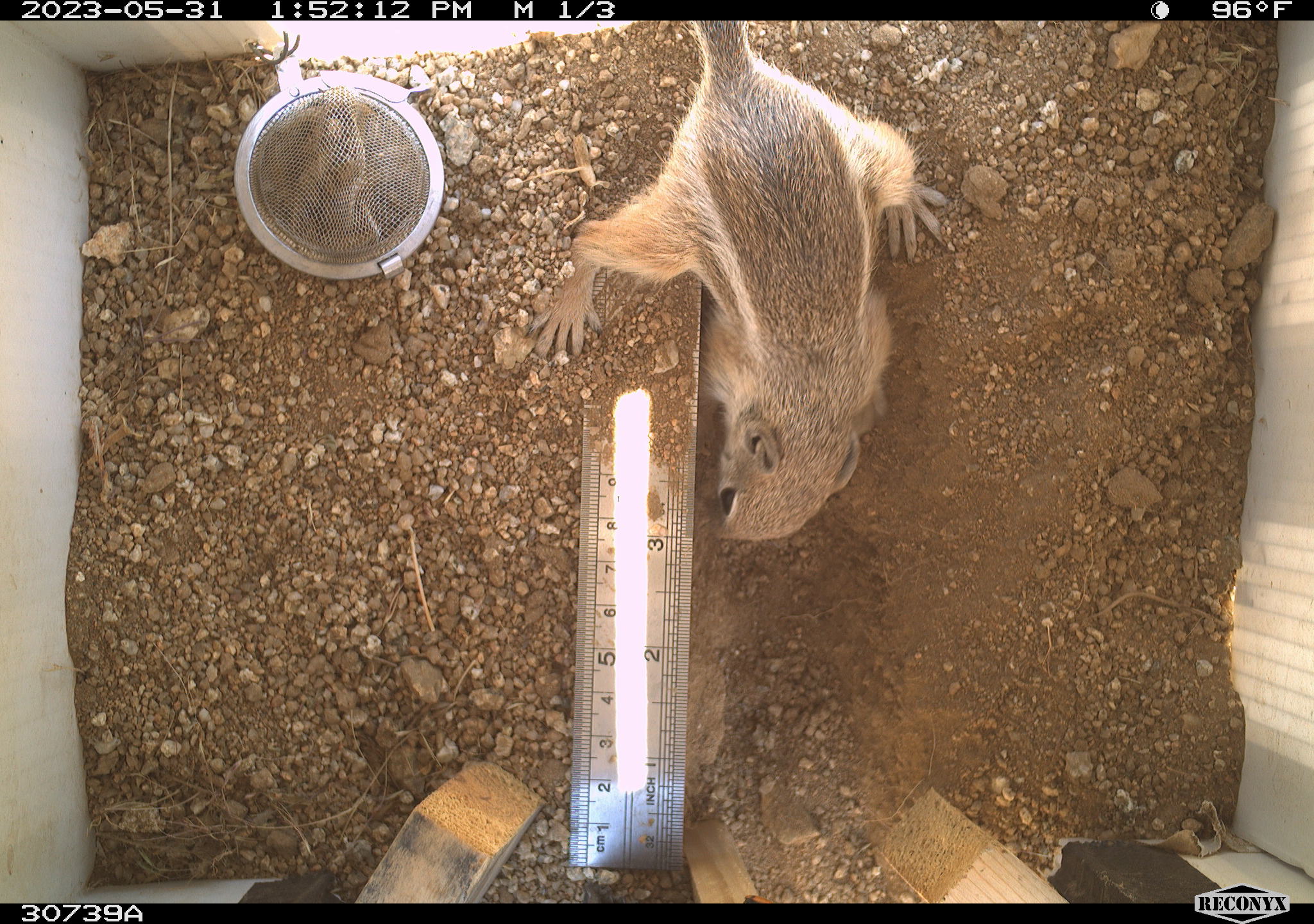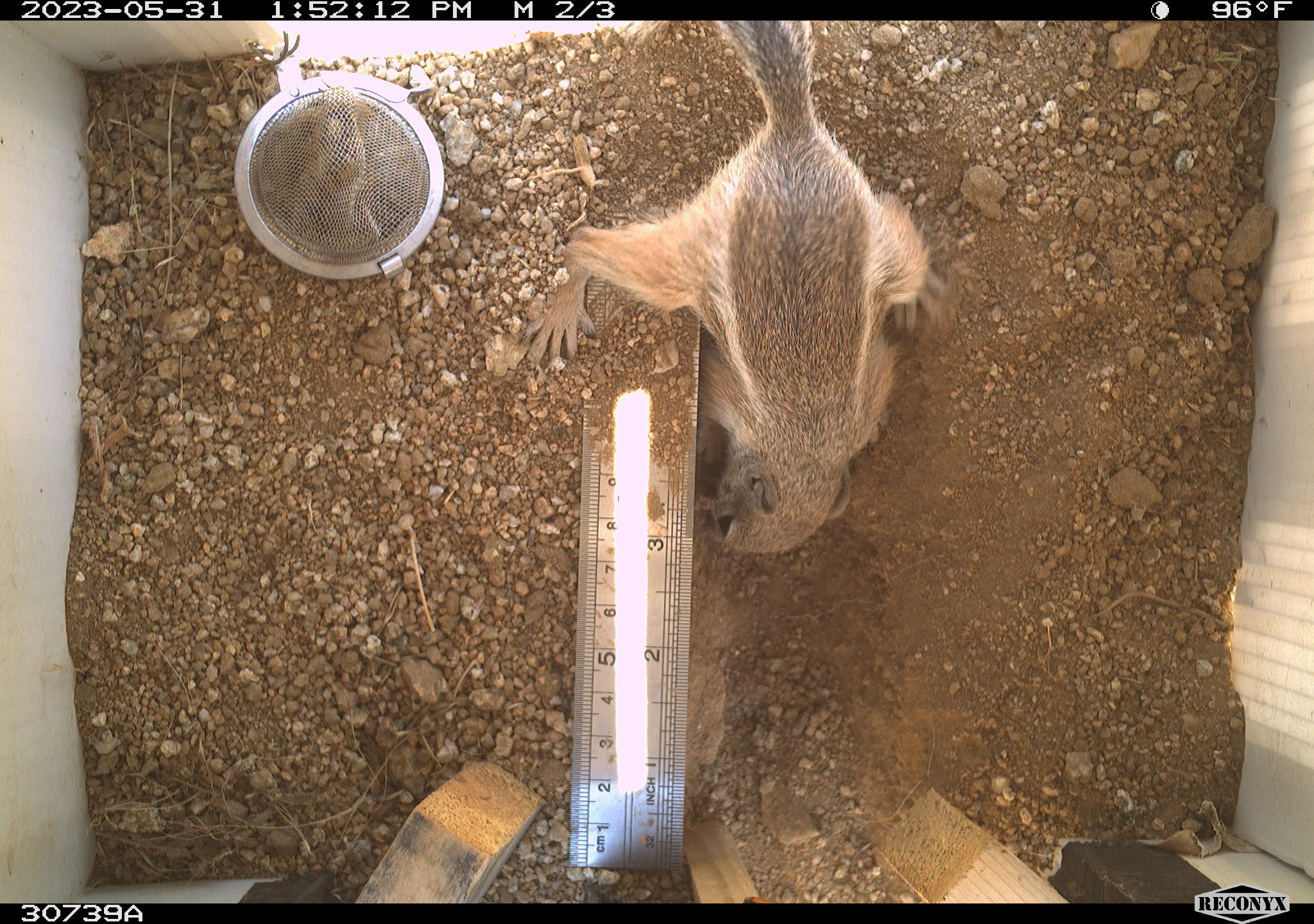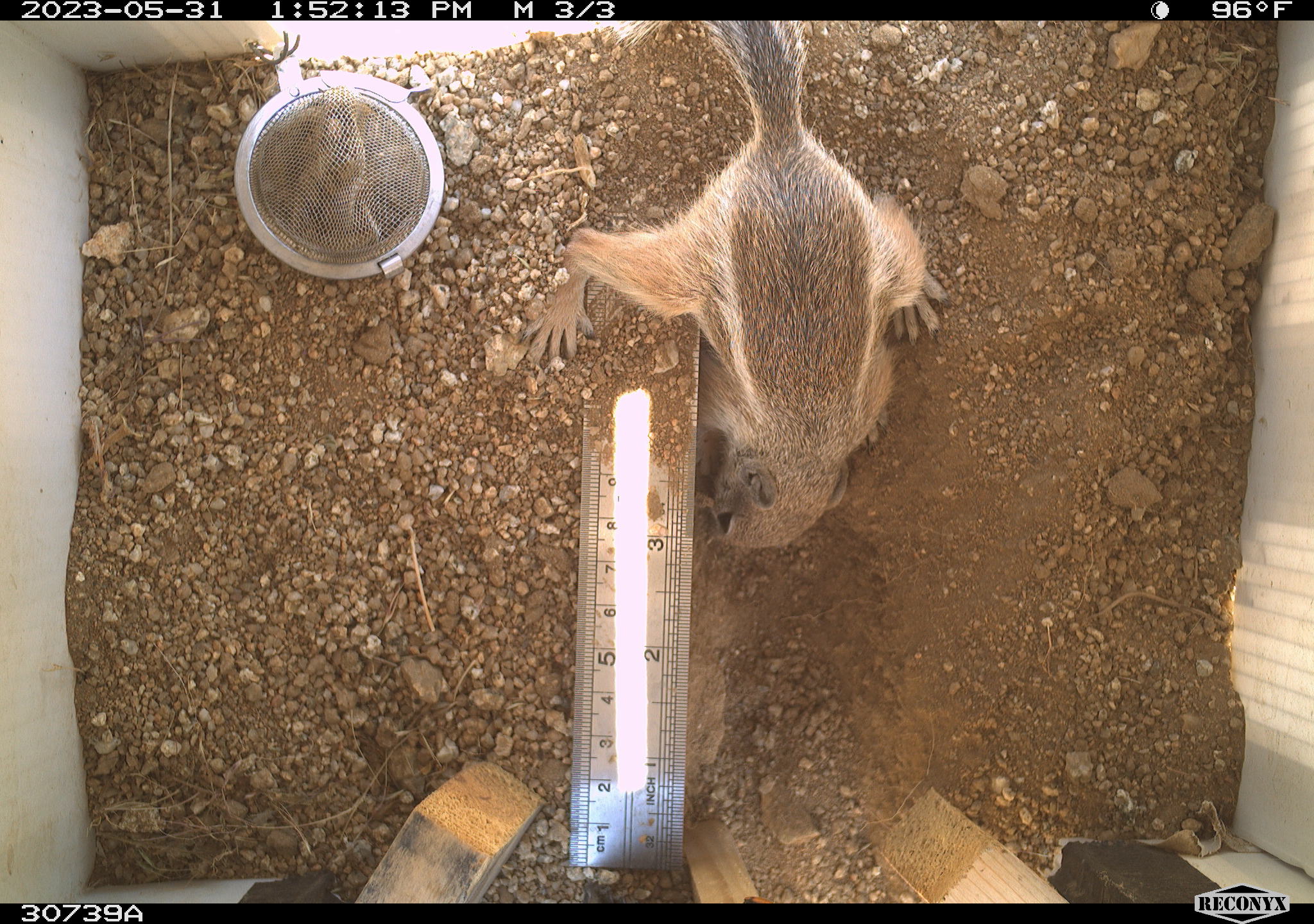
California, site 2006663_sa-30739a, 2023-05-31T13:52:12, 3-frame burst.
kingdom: Animalia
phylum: Chordata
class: Mammalia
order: Rodentia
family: Sciuridae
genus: Ammospermophilus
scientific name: Ammospermophilus leucurus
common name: white-tailed antelope squirrel